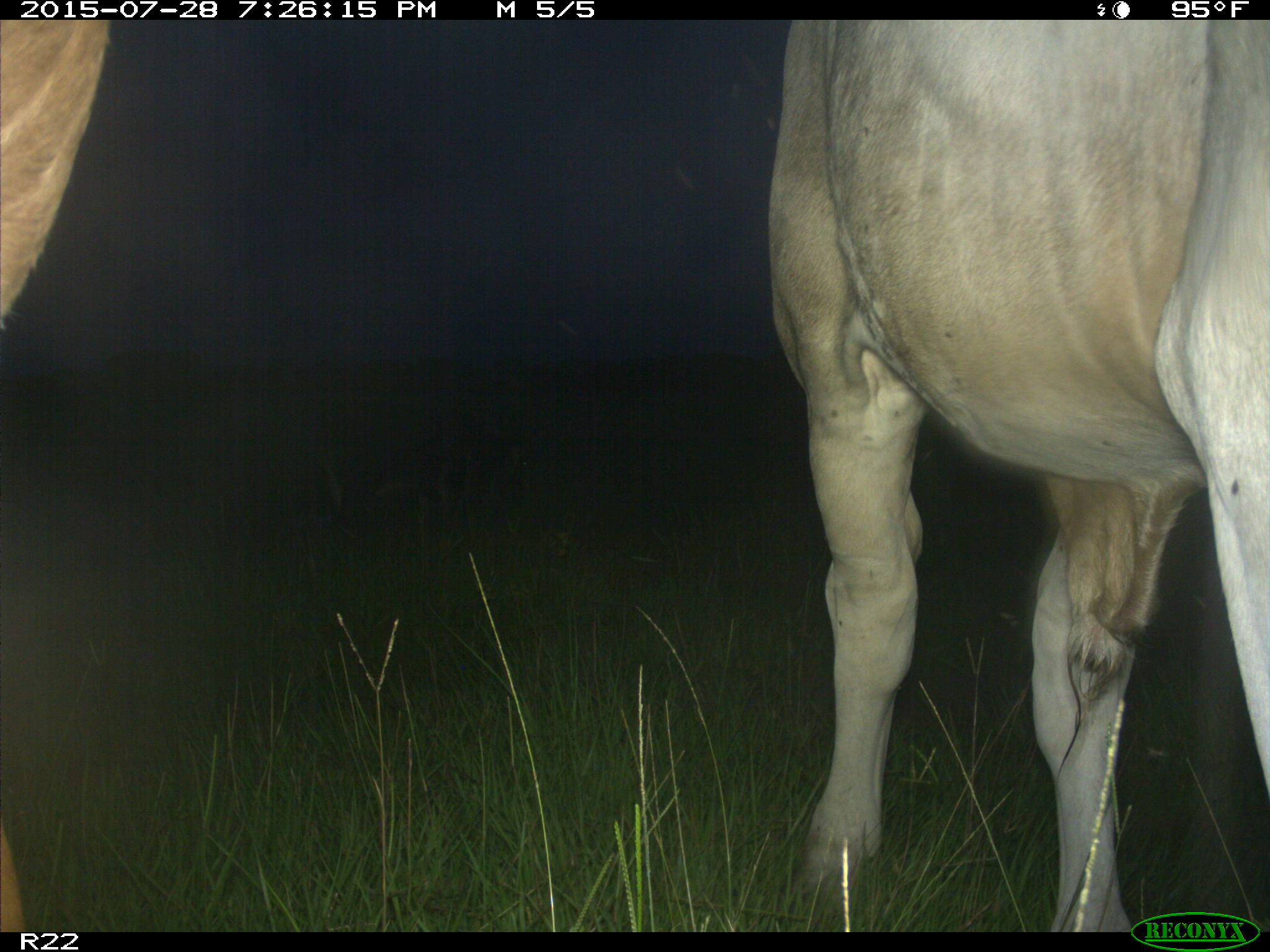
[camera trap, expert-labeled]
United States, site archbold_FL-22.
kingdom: Animalia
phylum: Chordata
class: Mammalia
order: Artiodactyla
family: Suidae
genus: Sus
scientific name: Sus scrofa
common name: wild boar